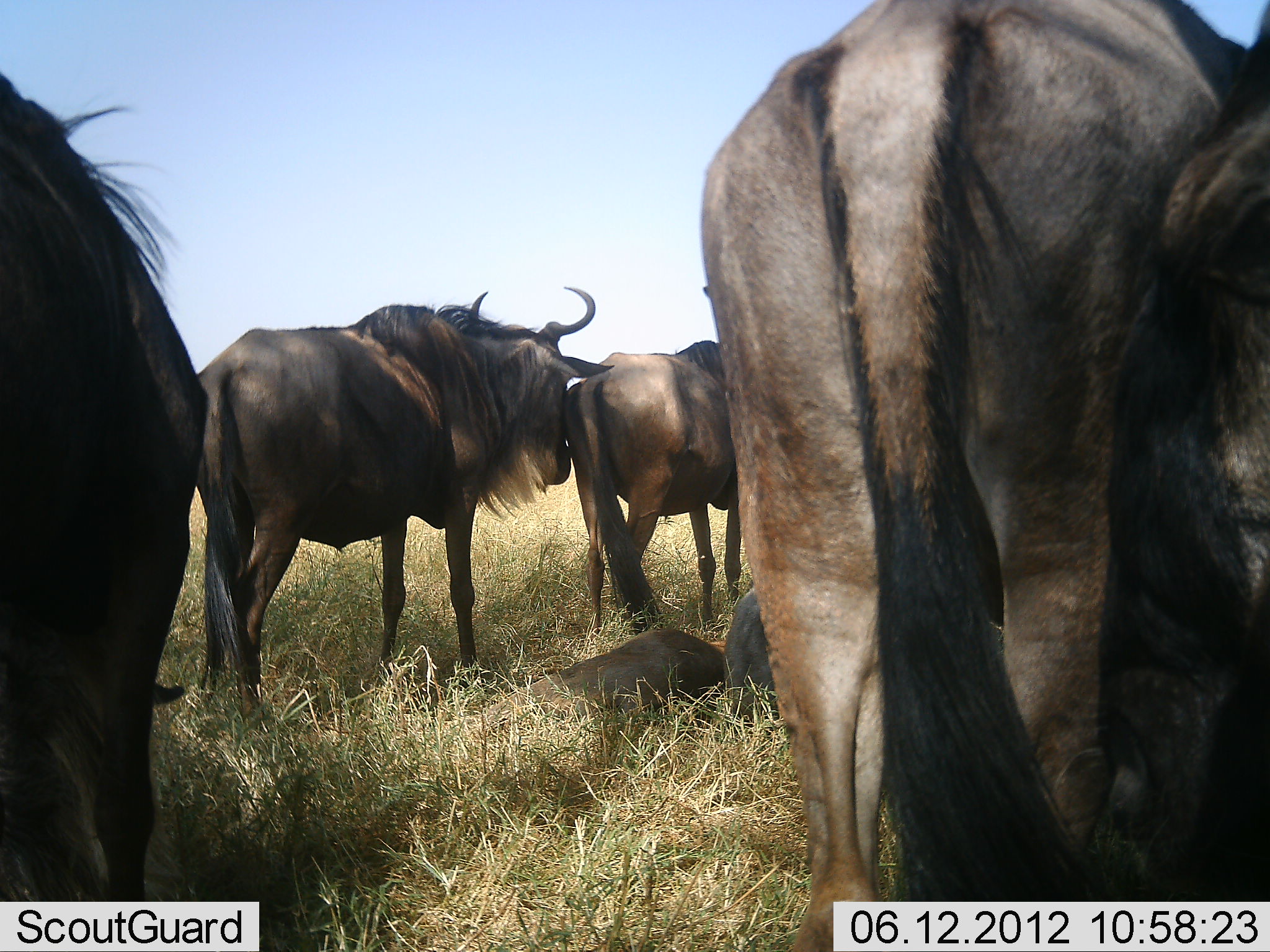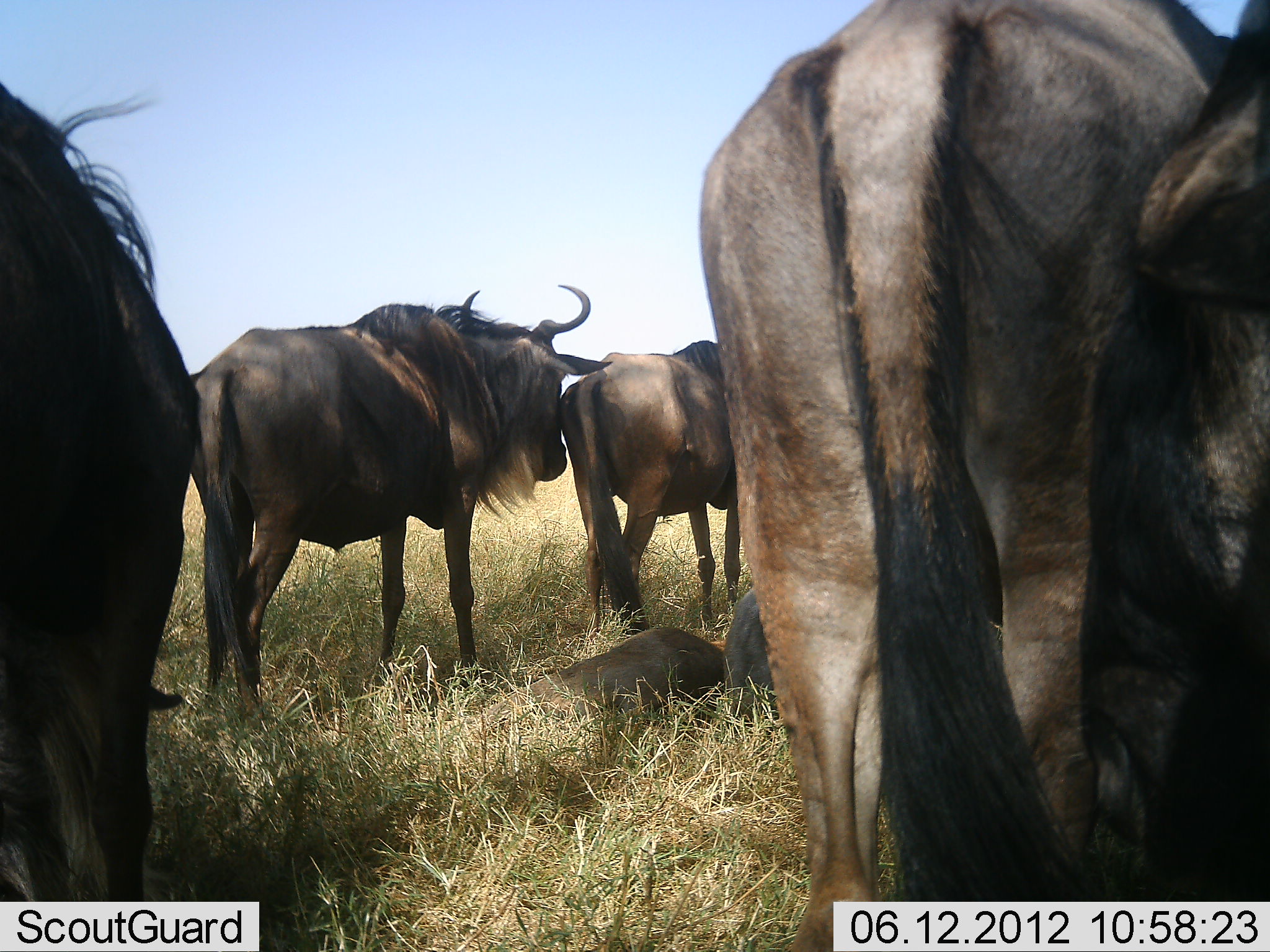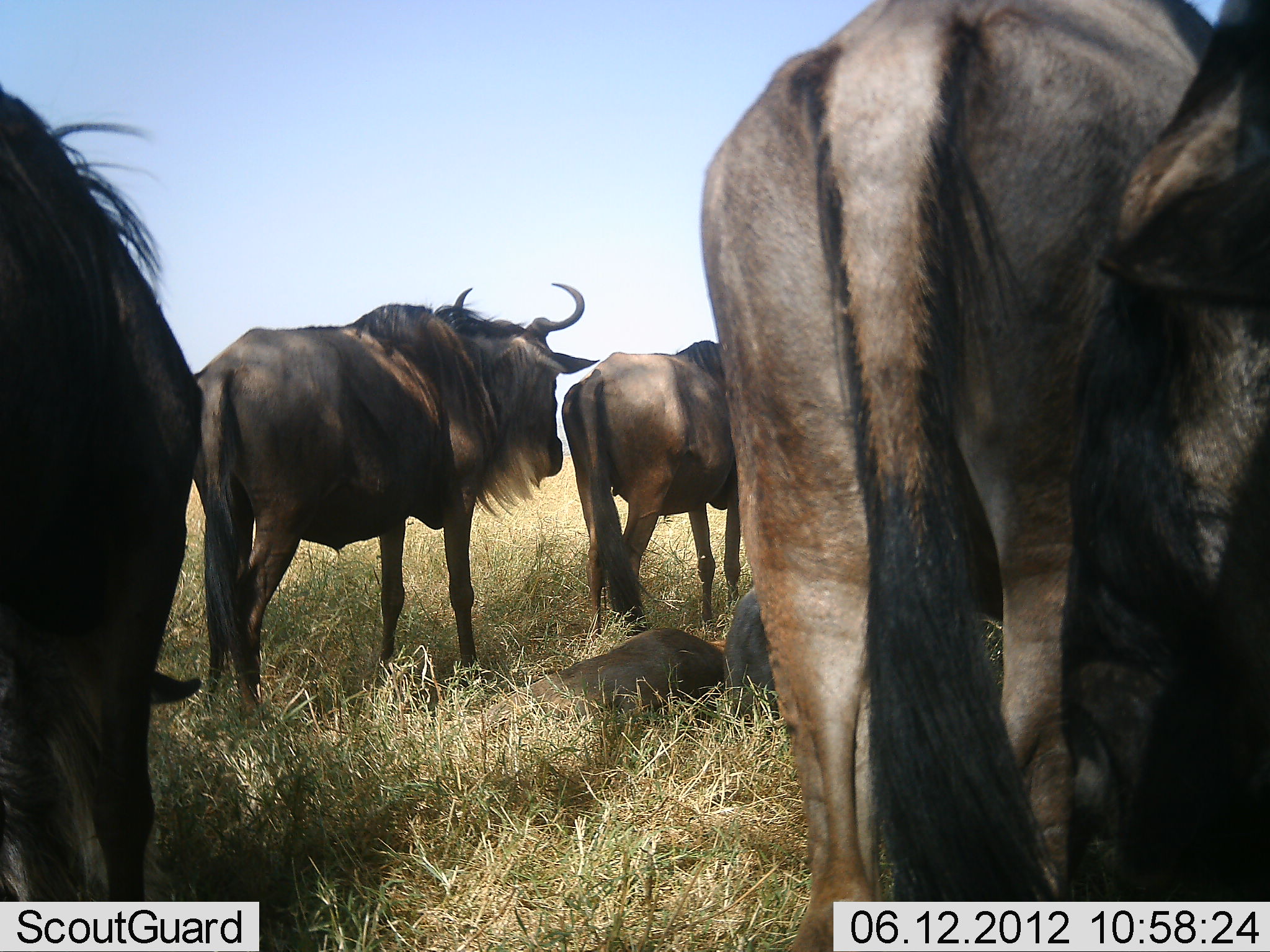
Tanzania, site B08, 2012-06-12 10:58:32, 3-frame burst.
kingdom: Animalia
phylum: Chordata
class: Mammalia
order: Artiodactyla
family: Bovidae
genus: Connochaetes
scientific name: Connochaetes taurinus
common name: blue wildebeest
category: wildebeest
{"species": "wildebeest (blue wildebeest) (Connochaetes taurinus)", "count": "6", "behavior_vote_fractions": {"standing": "90%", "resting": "60%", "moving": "10%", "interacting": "10%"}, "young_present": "10%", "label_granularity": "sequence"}